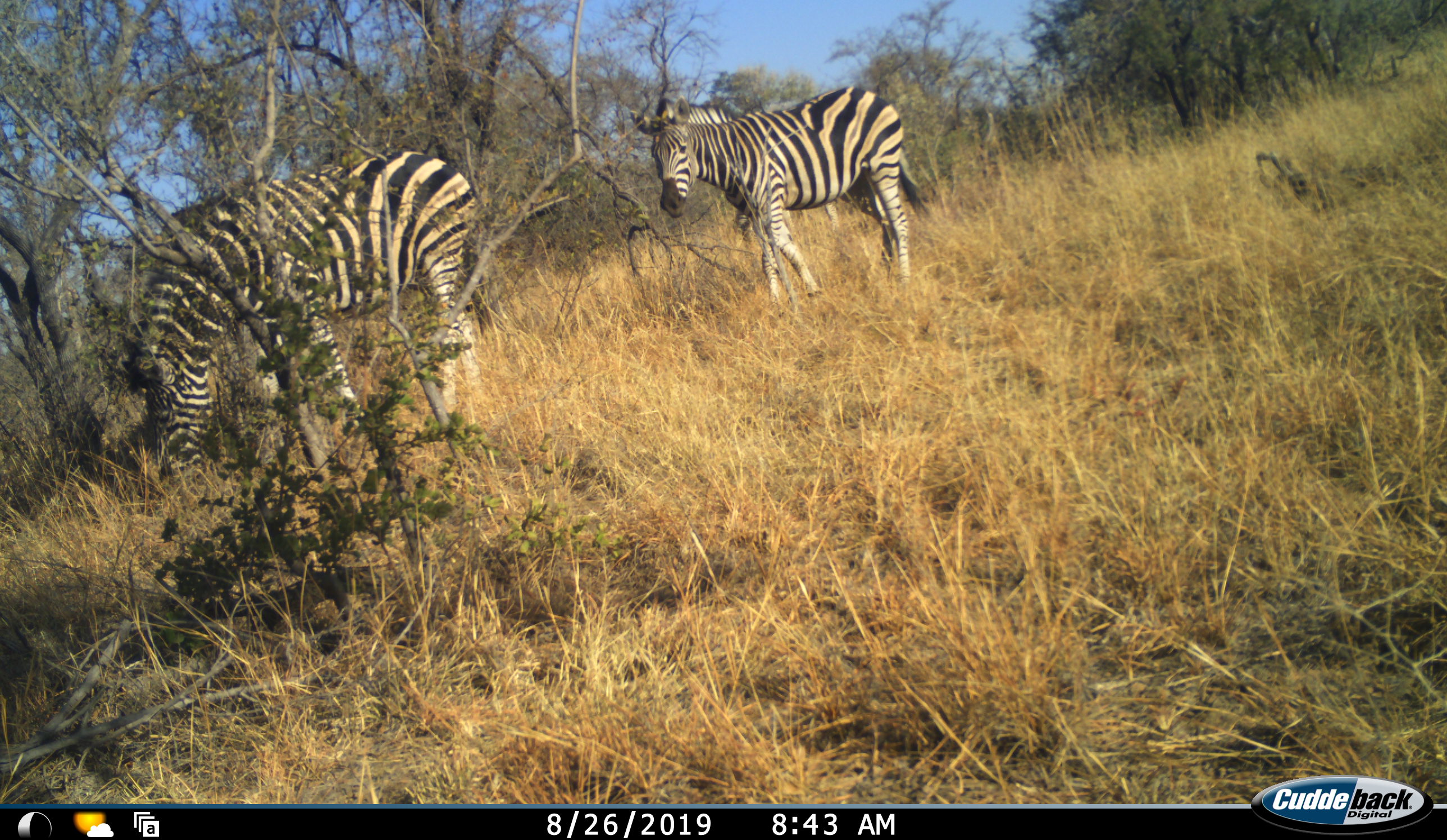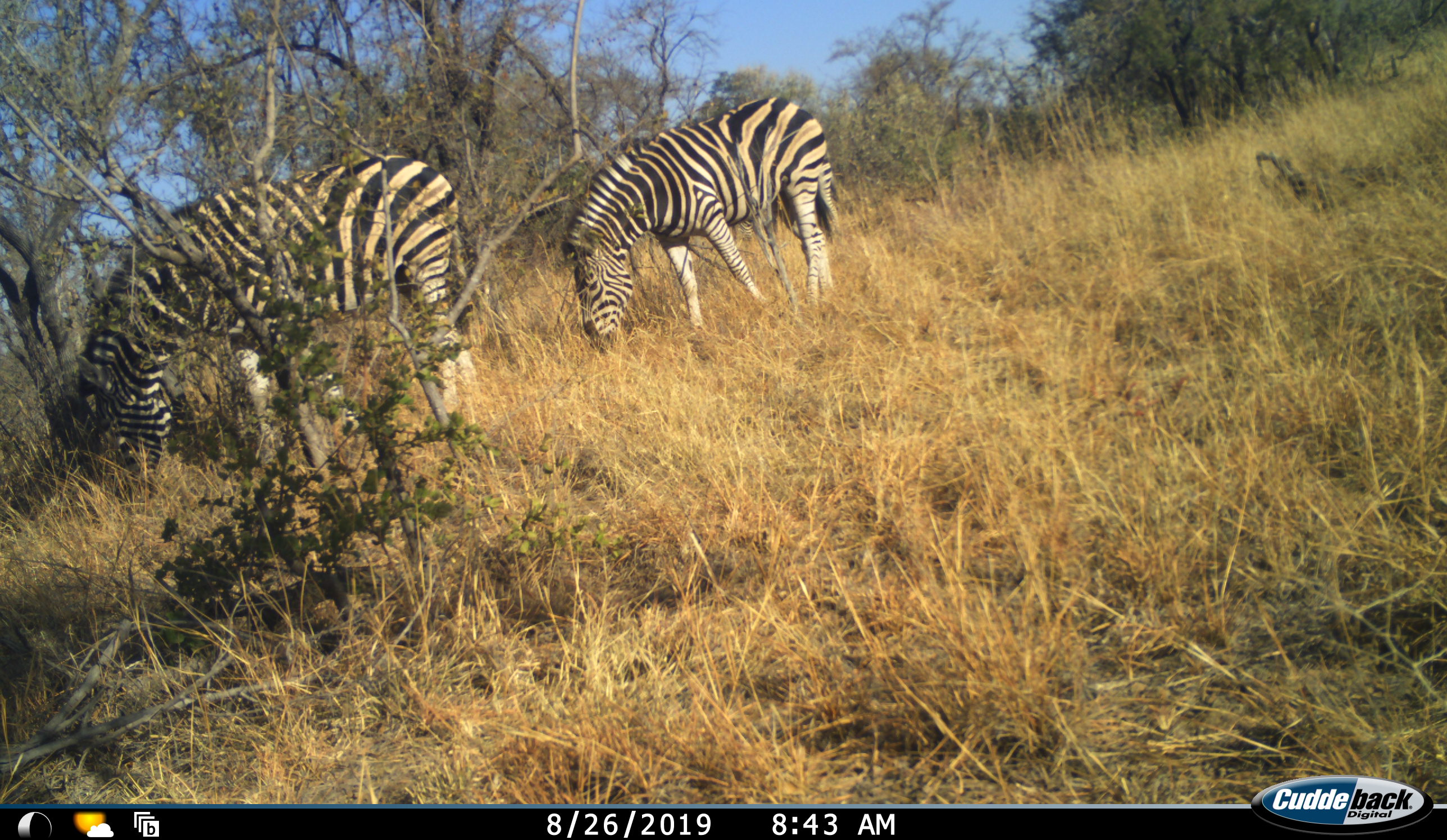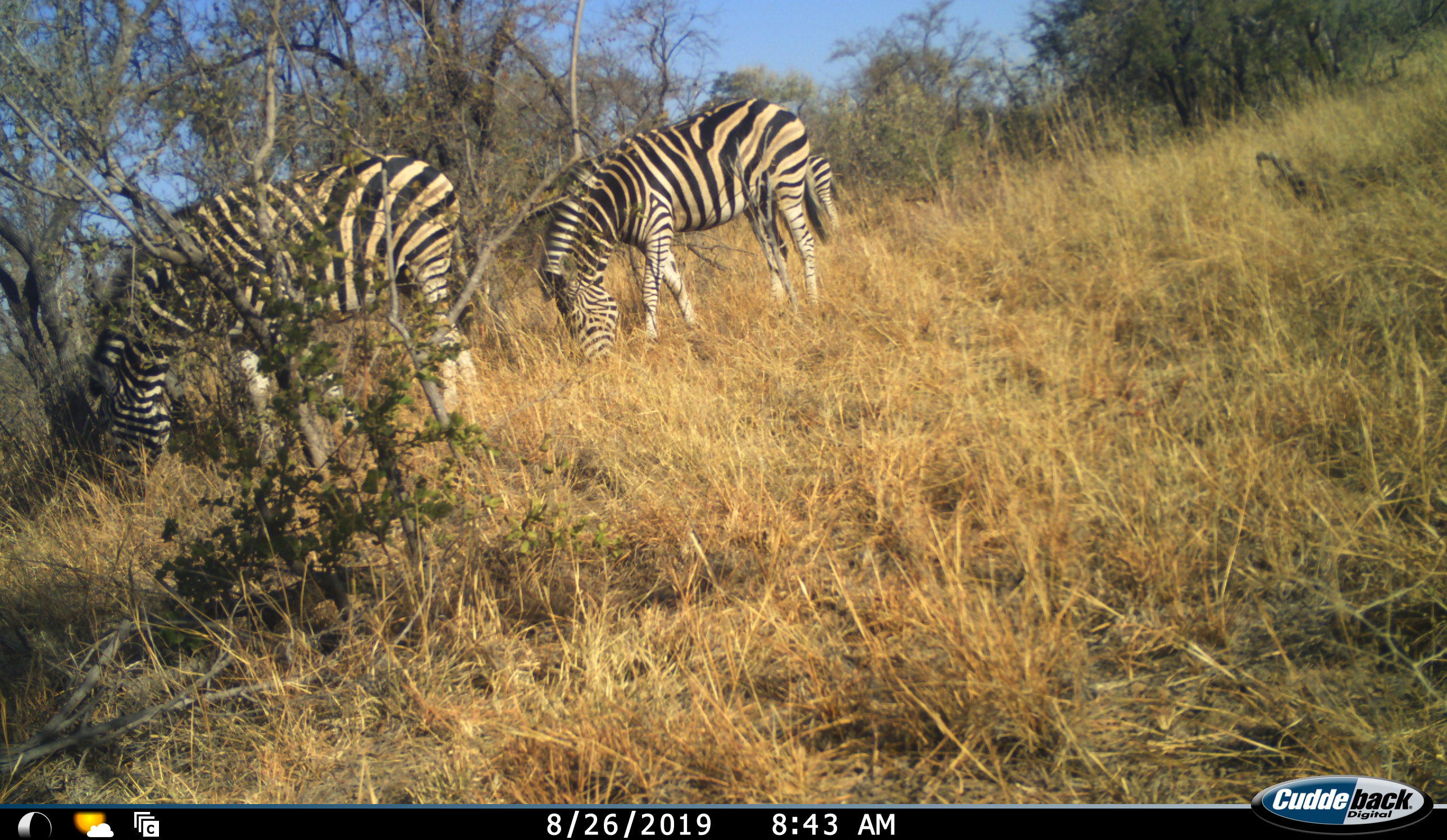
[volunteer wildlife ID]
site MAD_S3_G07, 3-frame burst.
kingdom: Animalia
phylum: Chordata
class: Mammalia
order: Perissodactyla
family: Equidae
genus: Equus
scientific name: Equus quagga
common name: plains zebra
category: zebraplains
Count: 2.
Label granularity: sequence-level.